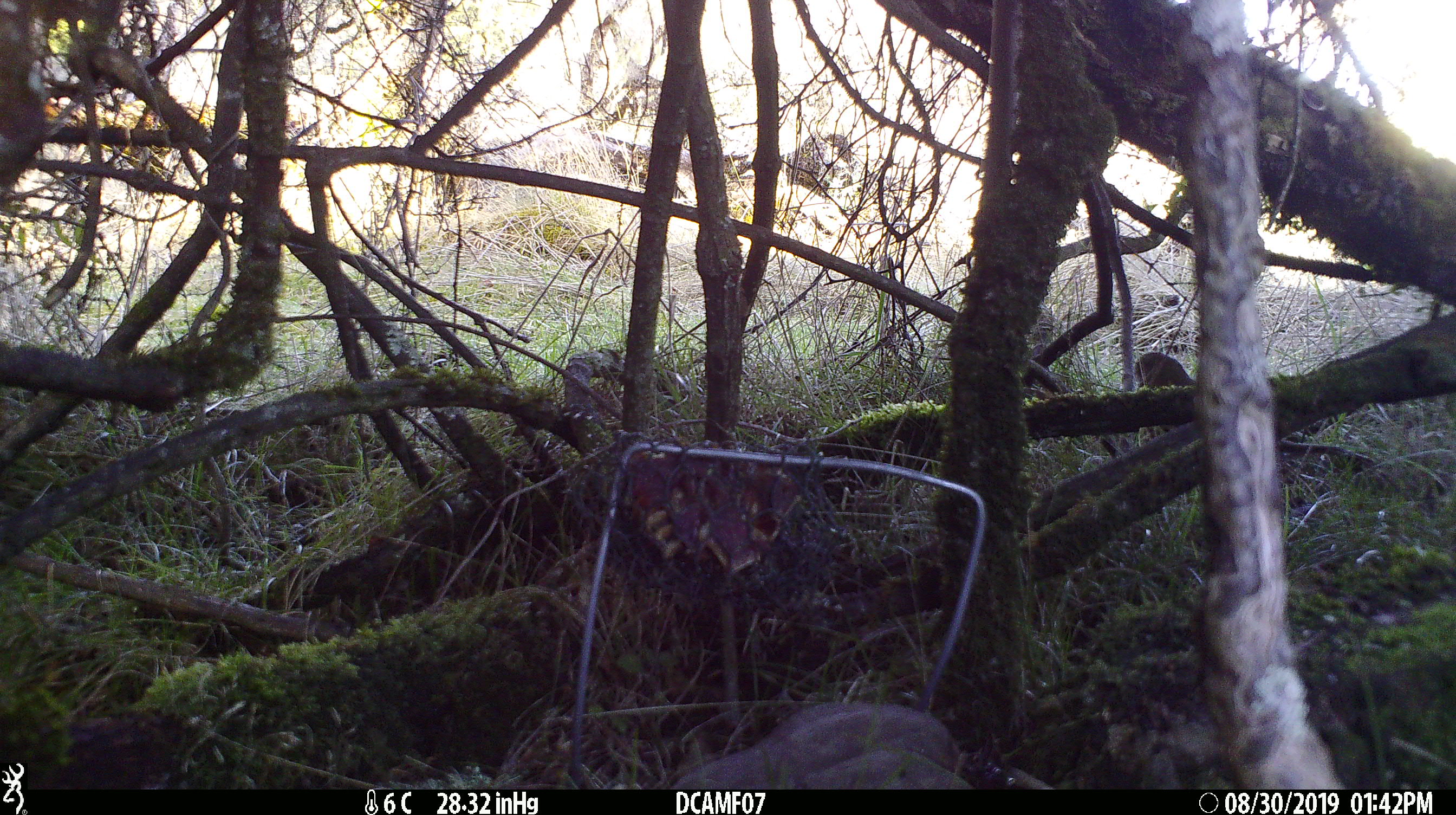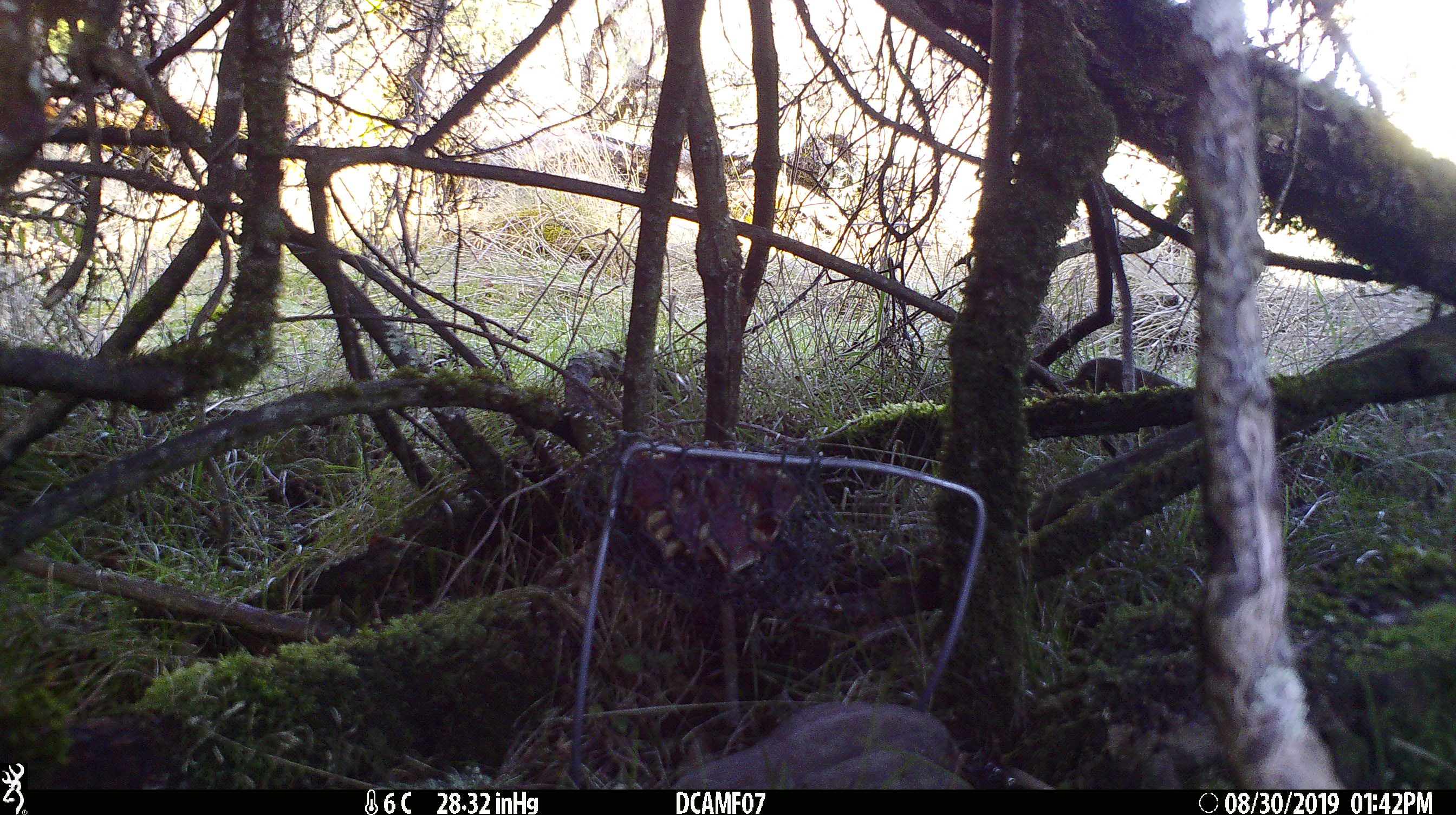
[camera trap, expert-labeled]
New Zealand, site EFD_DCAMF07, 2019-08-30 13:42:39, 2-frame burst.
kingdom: Animalia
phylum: Chordata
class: Aves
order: Passeriformes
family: Turdidae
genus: Turdus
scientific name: Turdus philomelos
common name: song thrush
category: thrush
Thrush (song thrush) (Turdus philomelos).